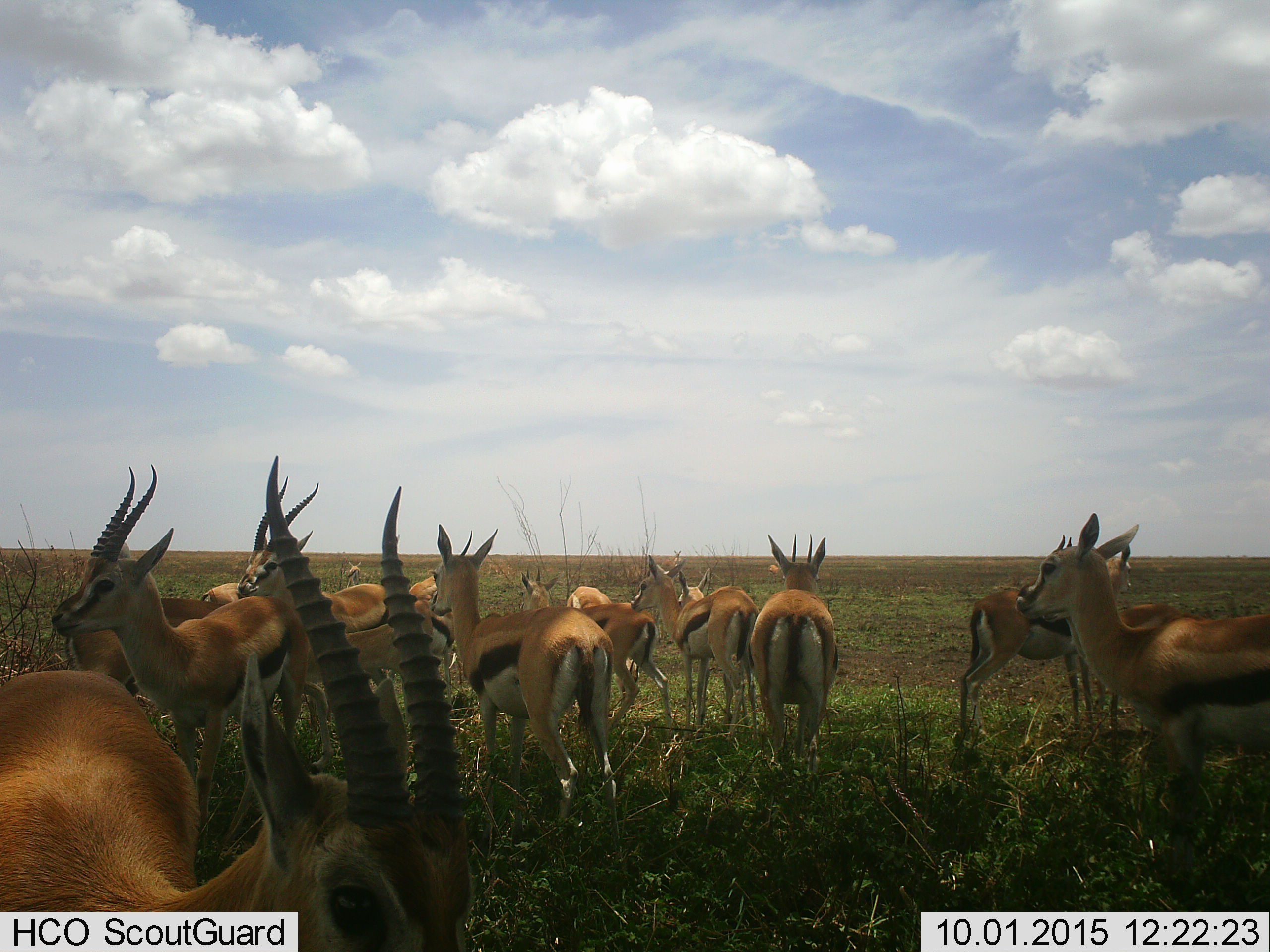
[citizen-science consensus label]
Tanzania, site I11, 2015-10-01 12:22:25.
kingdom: Animalia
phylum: Chordata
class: Mammalia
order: Artiodactyla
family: Bovidae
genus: Eudorcas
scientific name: Eudorcas thomsonii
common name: thomson's gazelle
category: gazellethomsons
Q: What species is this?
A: Gazellethomsons (thomson's gazelle) (Eudorcas thomsonii).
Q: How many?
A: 11-50.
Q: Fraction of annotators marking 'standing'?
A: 100%.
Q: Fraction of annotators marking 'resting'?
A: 0%.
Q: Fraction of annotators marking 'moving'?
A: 0%.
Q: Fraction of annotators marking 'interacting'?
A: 10%.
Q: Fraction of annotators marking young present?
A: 10%.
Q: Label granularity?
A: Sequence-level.